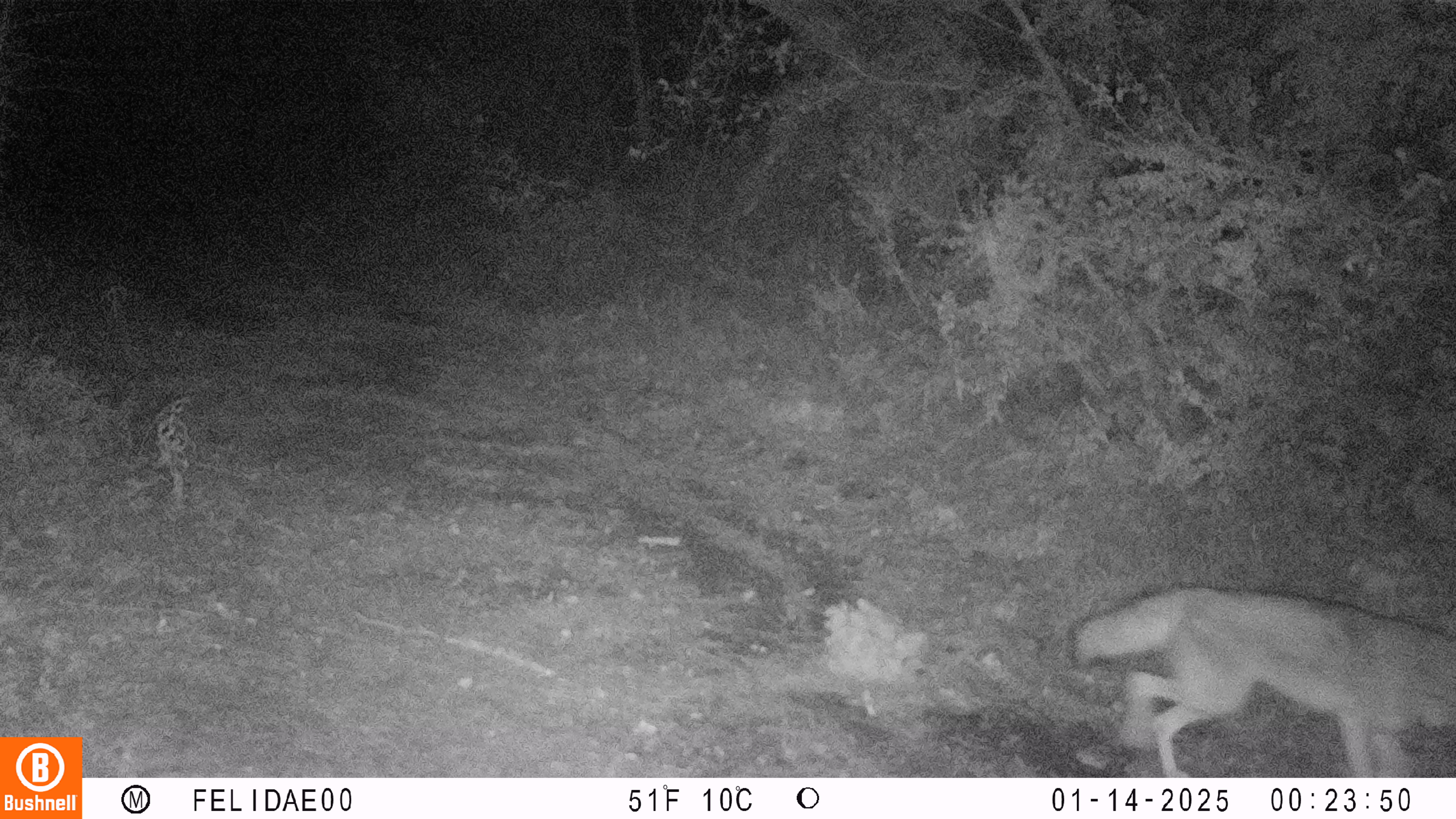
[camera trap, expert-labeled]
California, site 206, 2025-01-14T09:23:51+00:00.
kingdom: Animalia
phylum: Chordata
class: Mammalia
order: Carnivora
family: Canidae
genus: Canis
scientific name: Canis latrans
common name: coyote